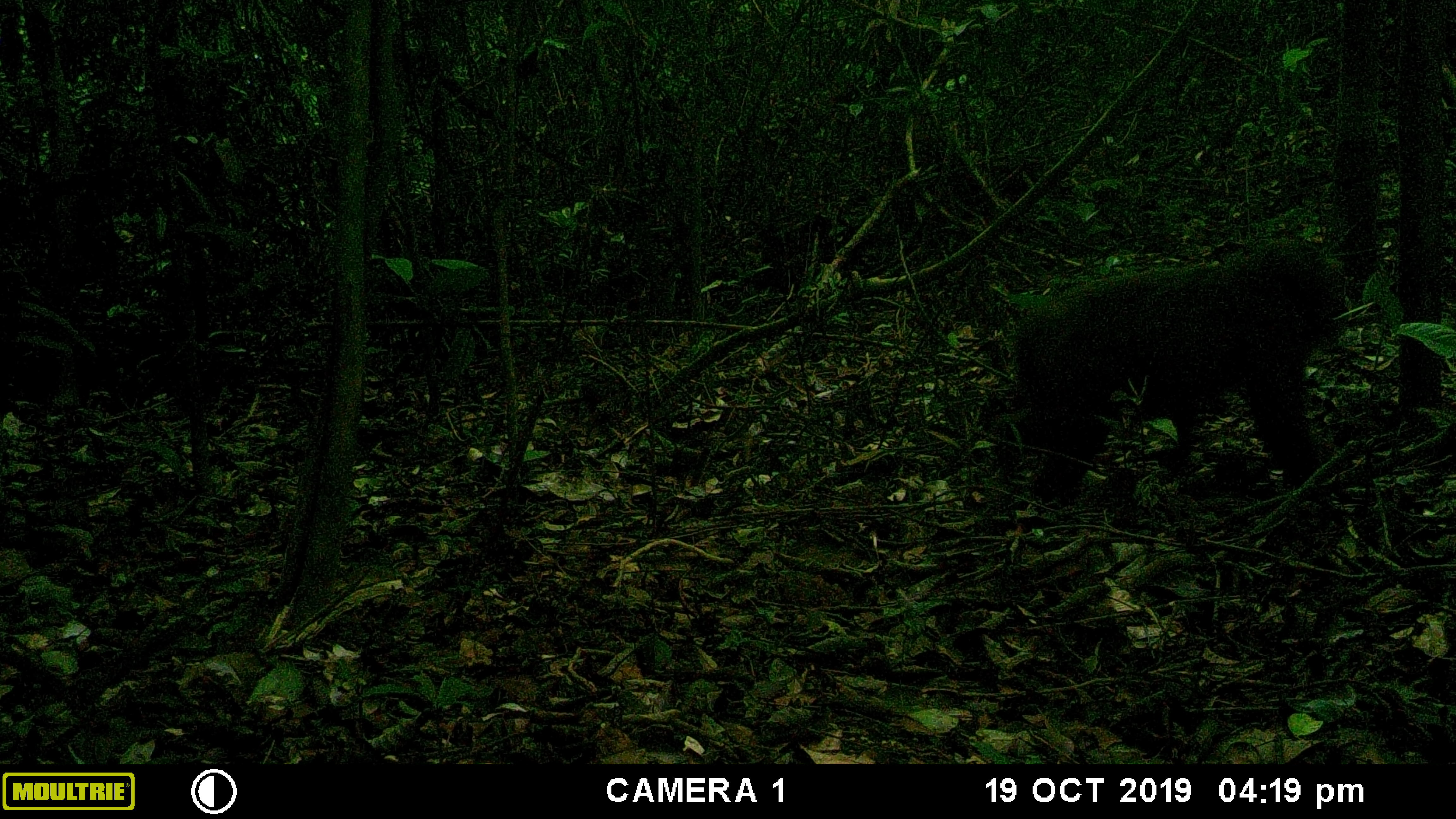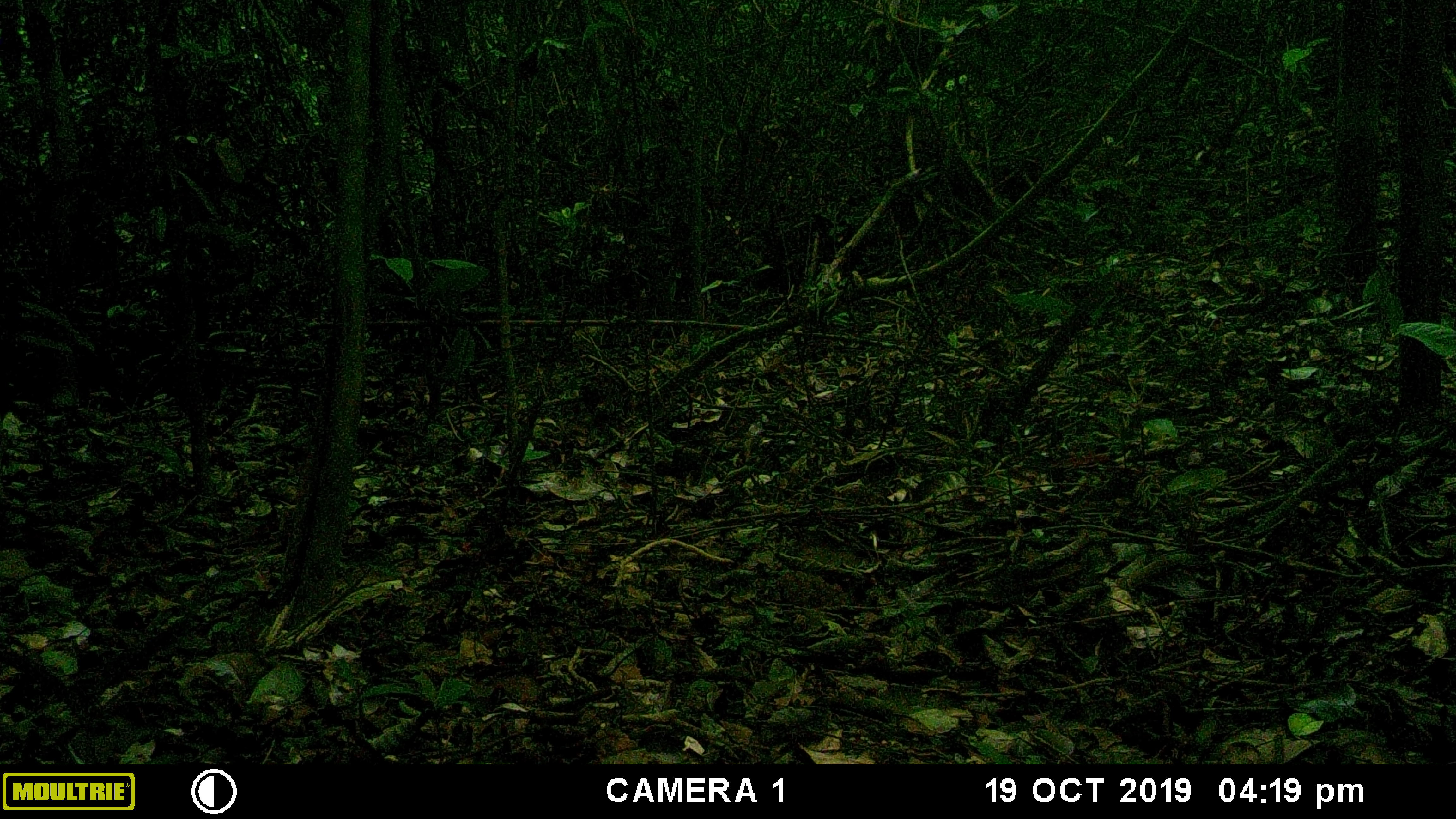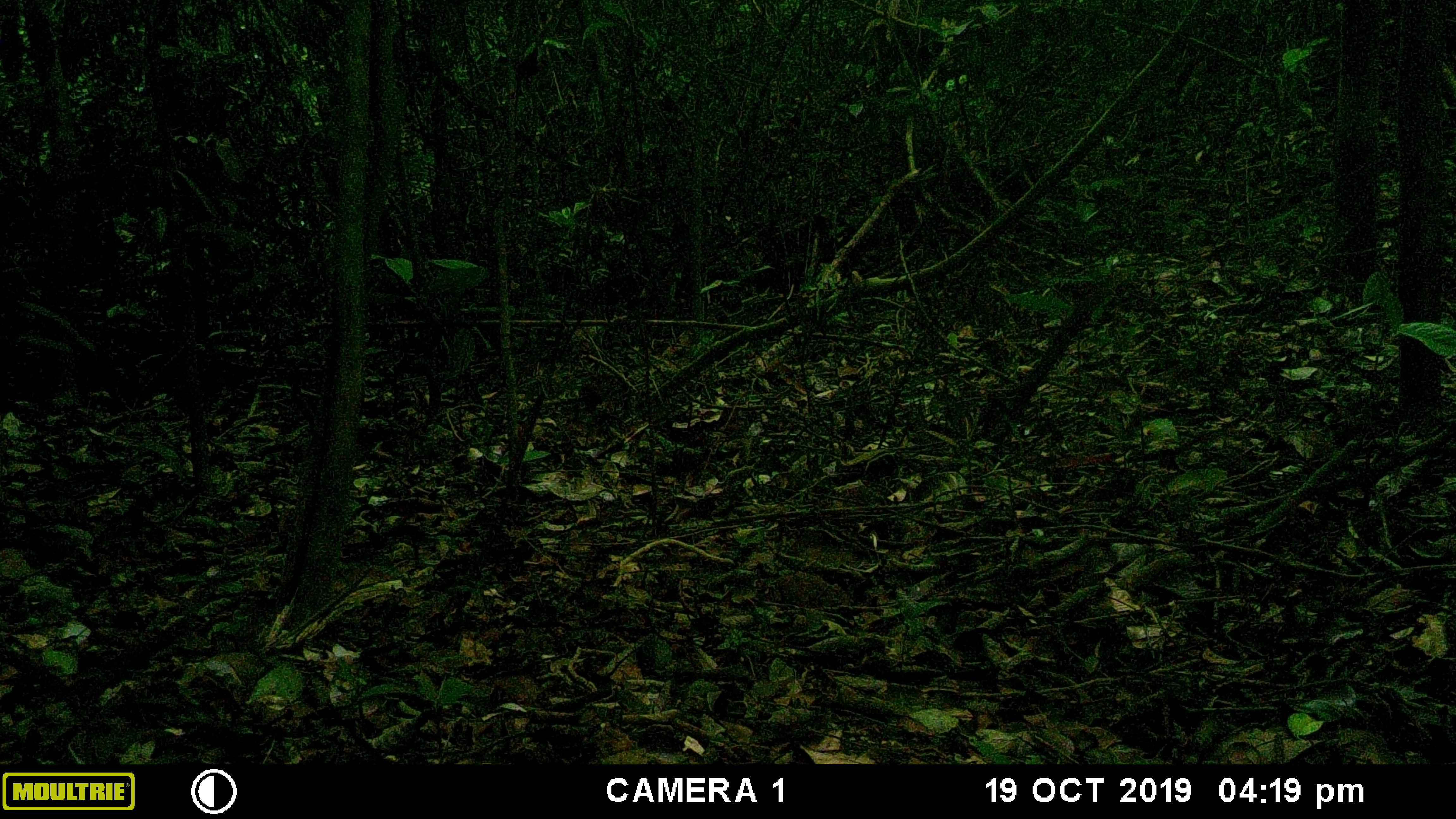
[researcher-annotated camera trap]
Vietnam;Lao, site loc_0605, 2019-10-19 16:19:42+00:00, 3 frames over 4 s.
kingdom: Animalia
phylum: Chordata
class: Mammalia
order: Primates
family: Cercopithecidae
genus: Macaca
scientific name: Macaca arctoides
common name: stump-tailed macaque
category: stump tailed macaque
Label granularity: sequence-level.